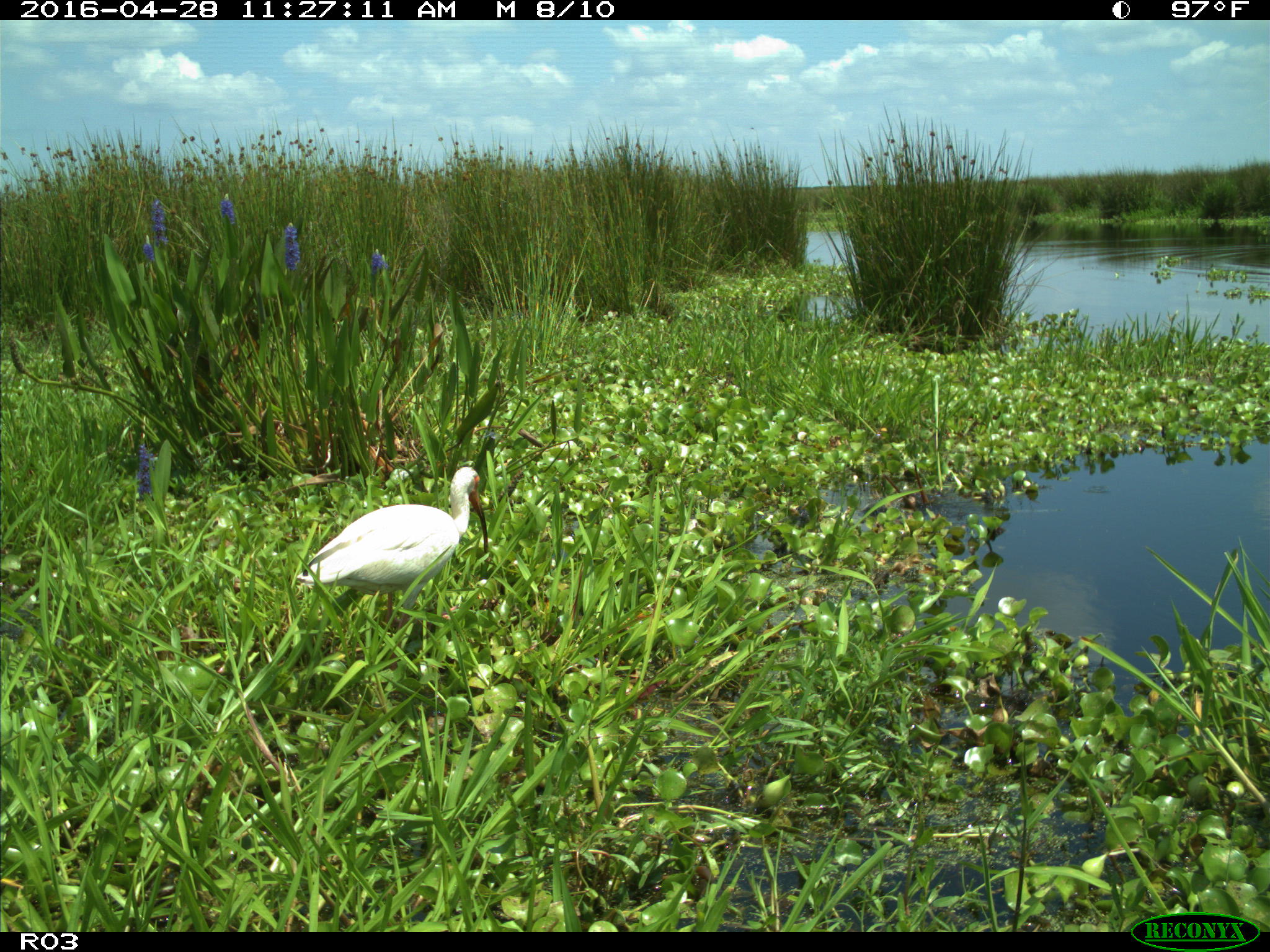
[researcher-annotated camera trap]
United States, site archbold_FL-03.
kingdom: Animalia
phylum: Chordata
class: Aves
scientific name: Aves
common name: birds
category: unidentified bird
Unidentified bird (birds) (Aves).